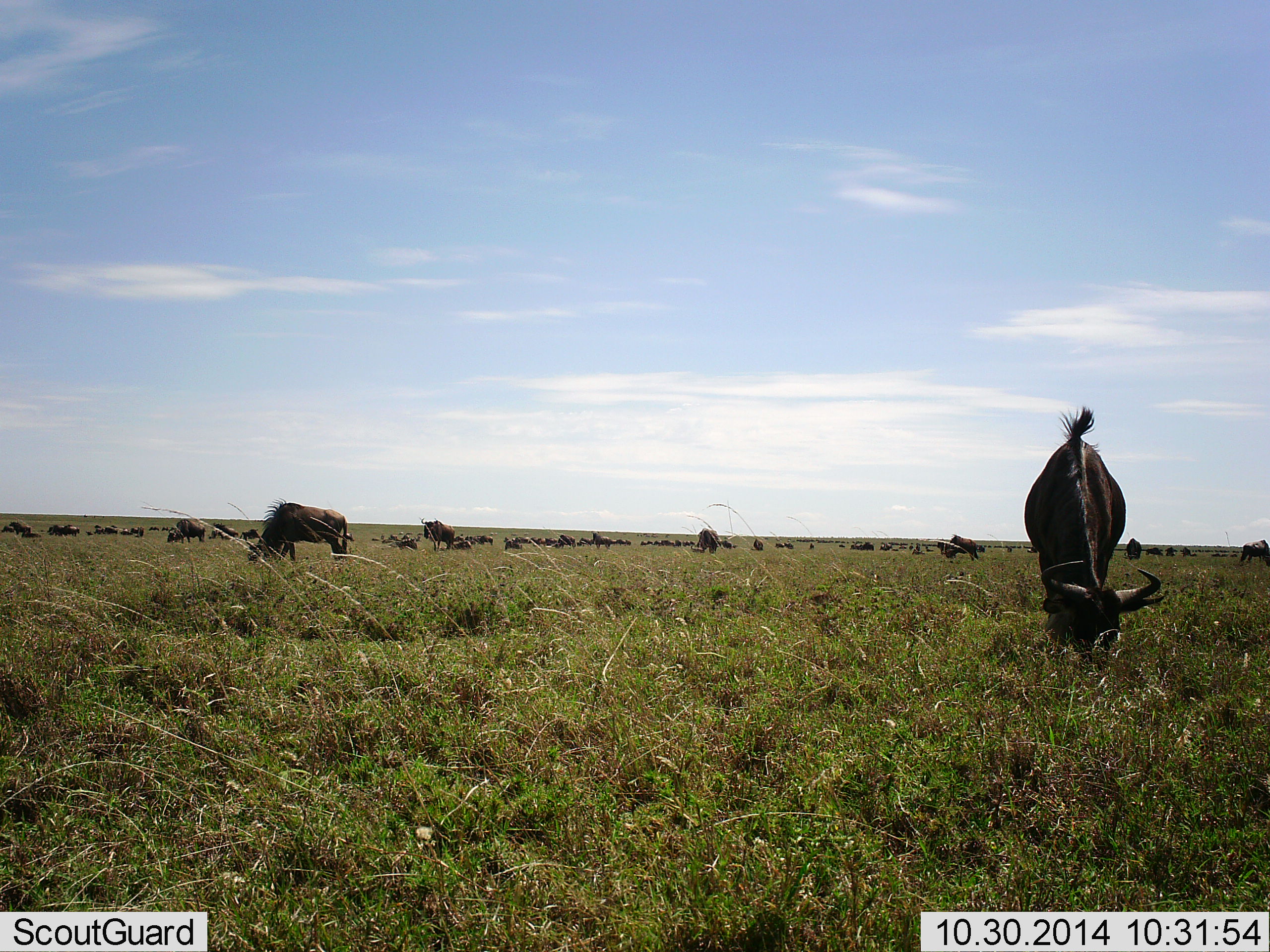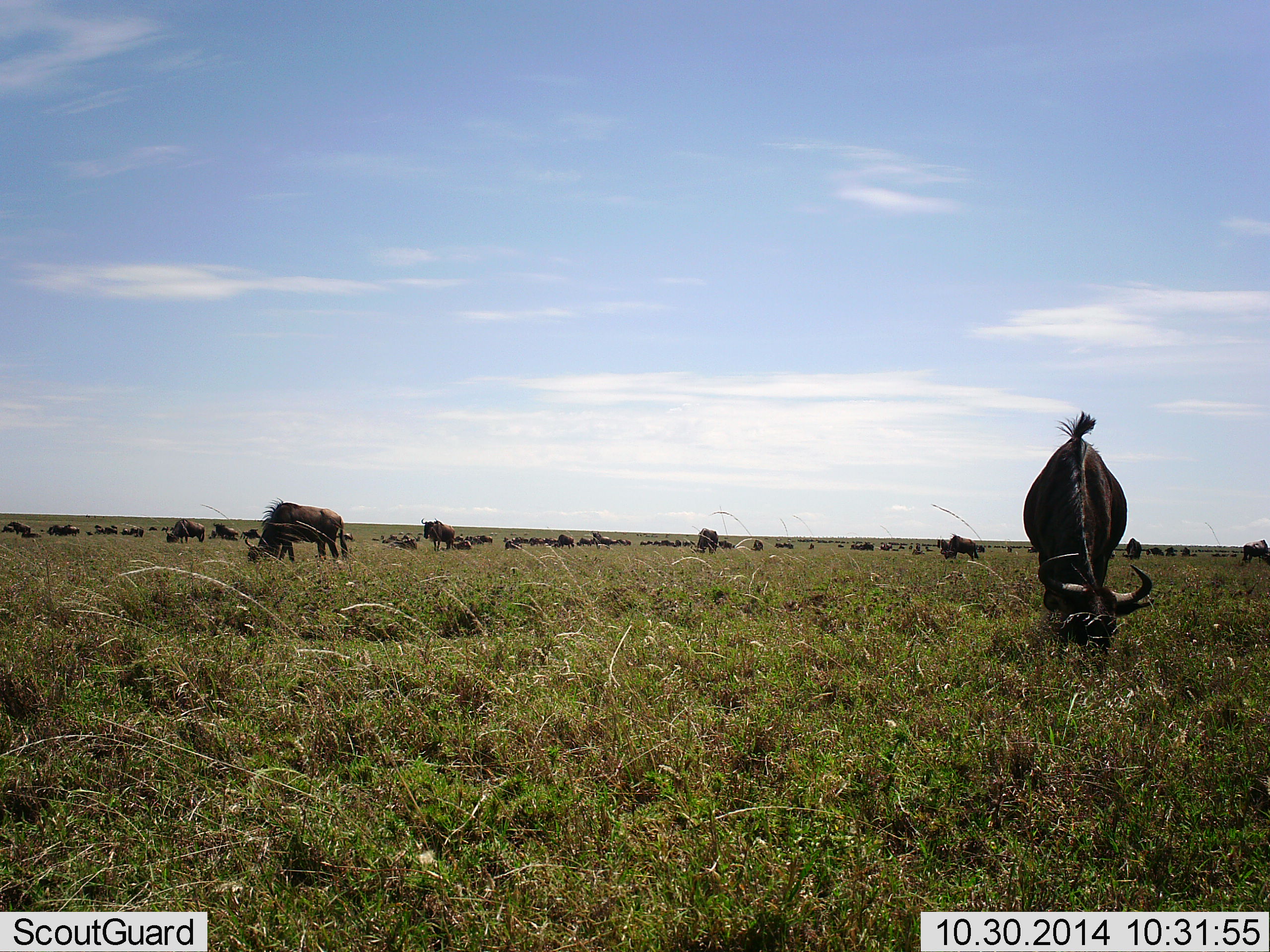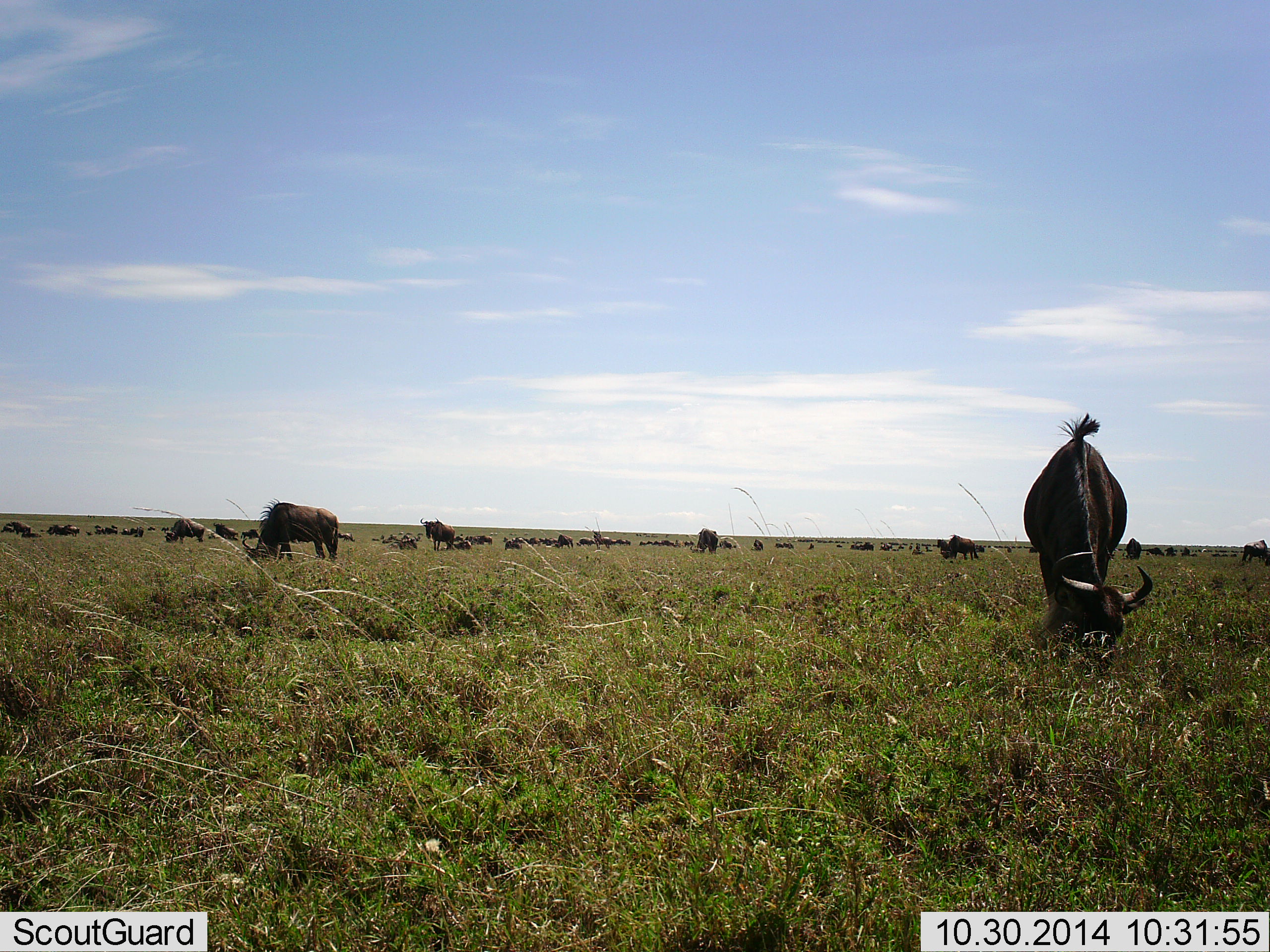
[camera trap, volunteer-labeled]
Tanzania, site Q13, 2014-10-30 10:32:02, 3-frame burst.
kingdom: Animalia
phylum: Chordata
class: Mammalia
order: Artiodactyla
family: Bovidae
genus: Connochaetes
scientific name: Connochaetes taurinus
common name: blue wildebeest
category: wildebeest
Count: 11-50.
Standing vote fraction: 40%.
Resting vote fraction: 20%.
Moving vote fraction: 10%.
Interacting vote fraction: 10%.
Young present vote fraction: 10%.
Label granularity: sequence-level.